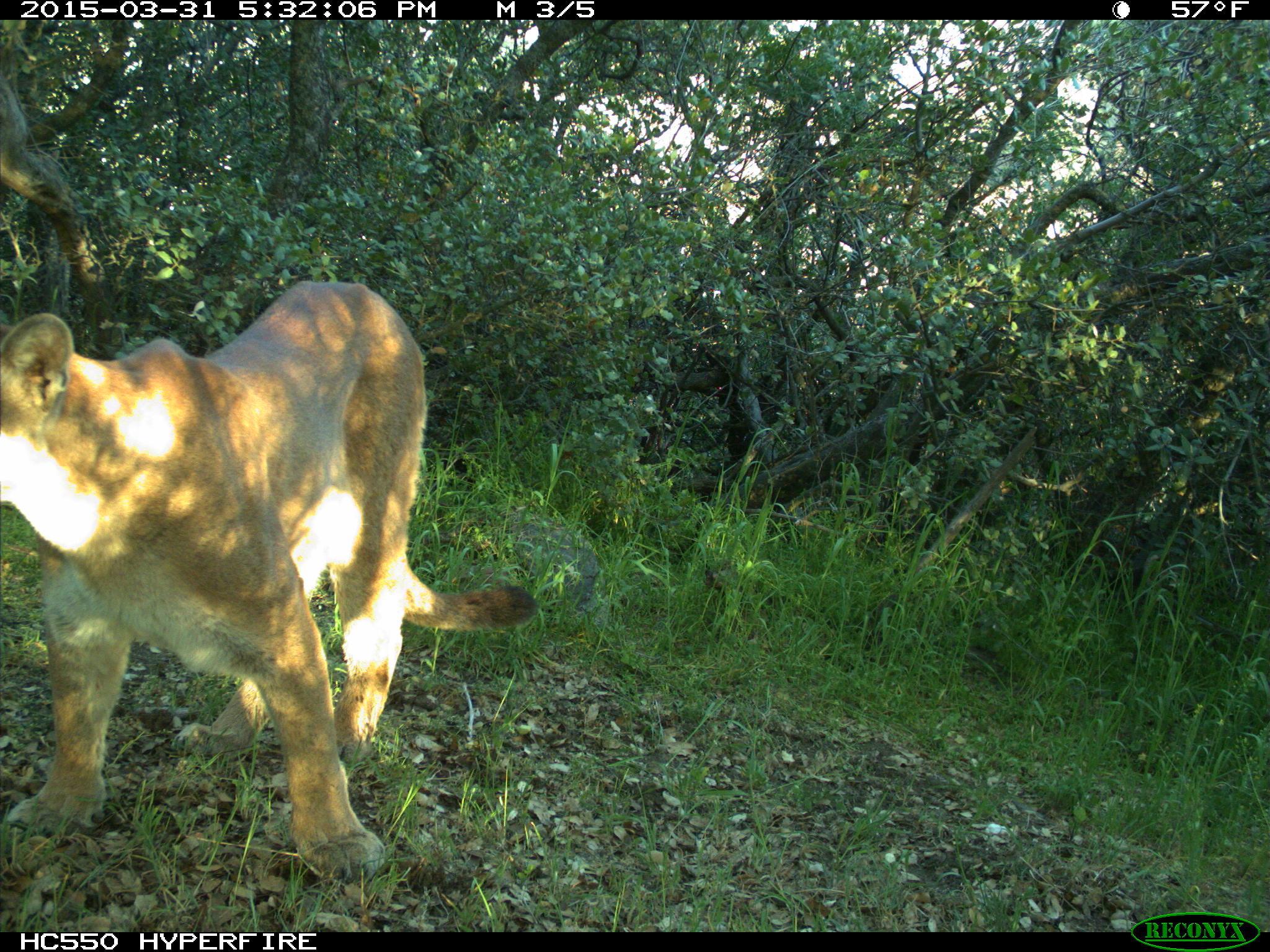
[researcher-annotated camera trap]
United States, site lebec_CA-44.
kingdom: Animalia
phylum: Chordata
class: Mammalia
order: Carnivora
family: Felidae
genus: Puma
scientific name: Puma concolor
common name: mountain lion